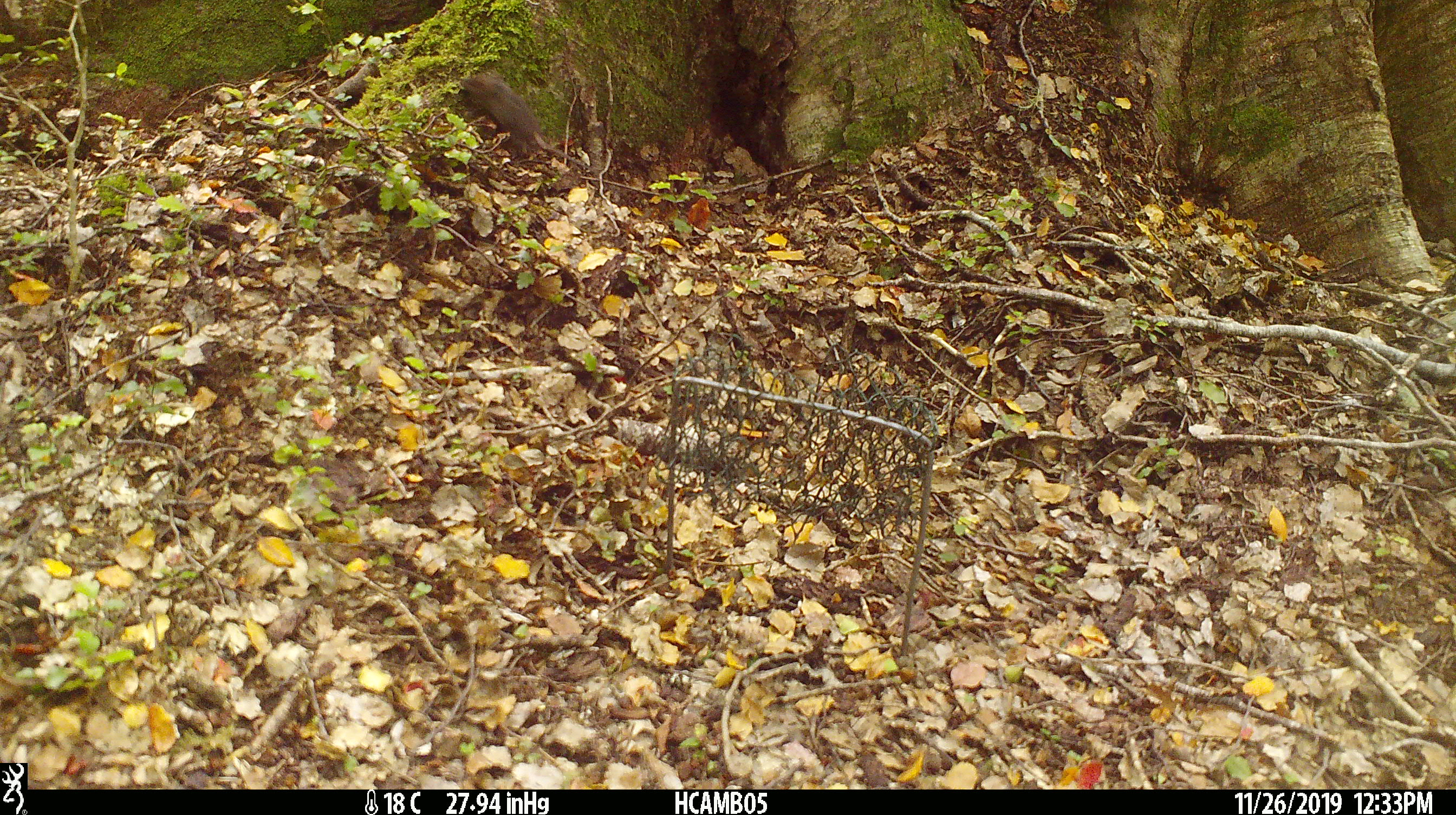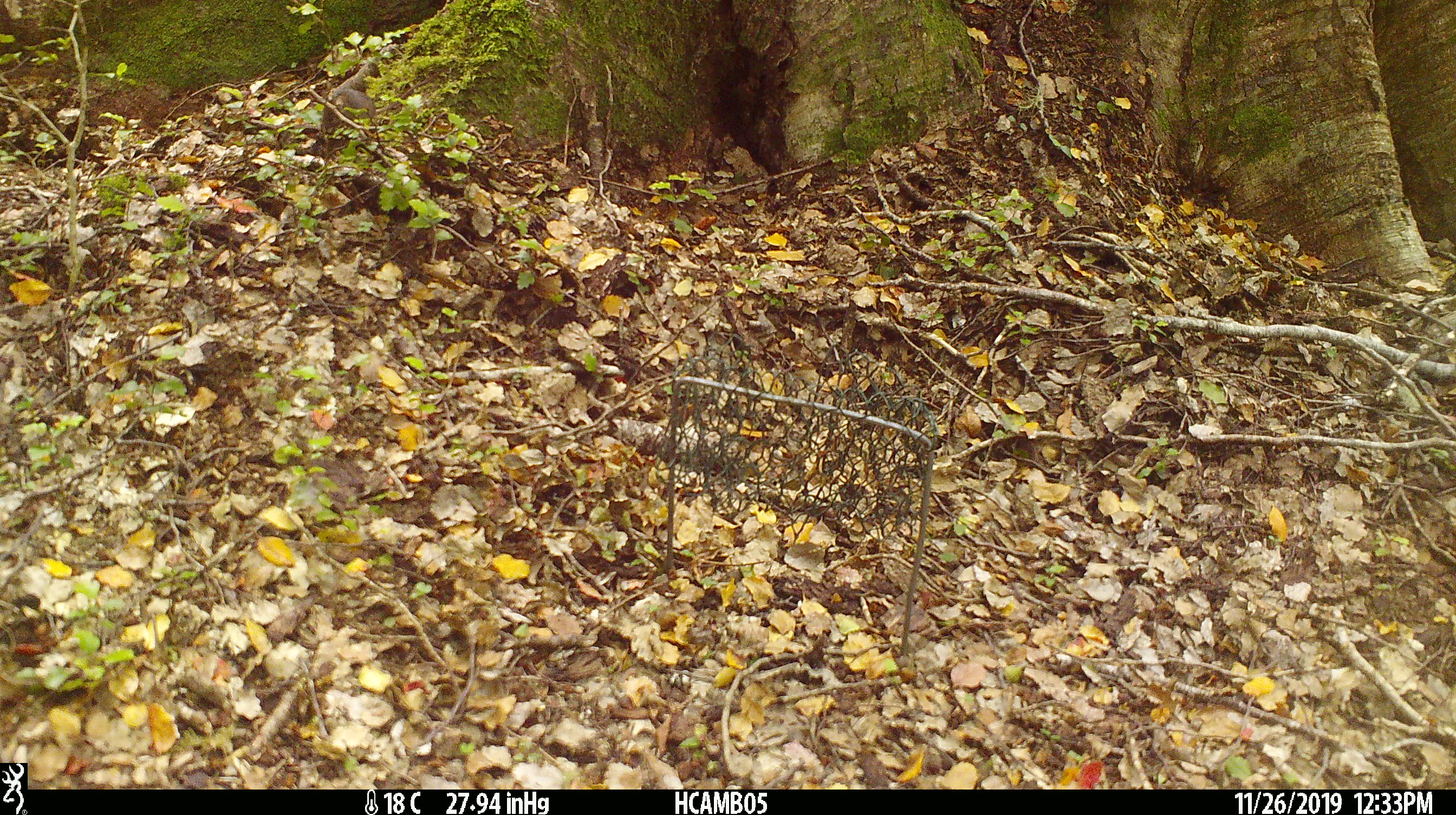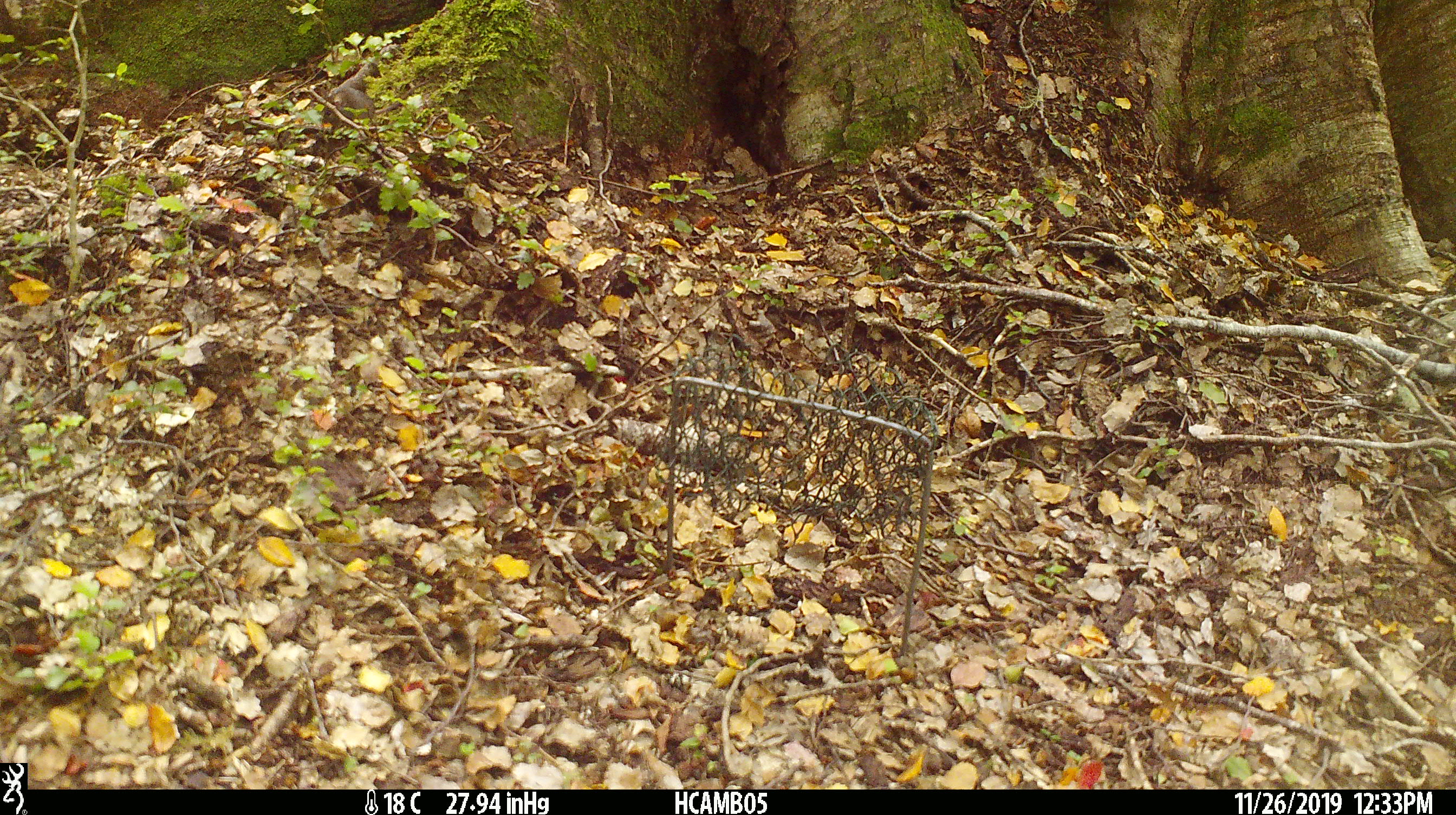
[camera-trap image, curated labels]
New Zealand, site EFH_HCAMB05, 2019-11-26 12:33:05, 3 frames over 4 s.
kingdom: Animalia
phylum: Chordata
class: Mammalia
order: Rodentia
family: Muridae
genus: Mus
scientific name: Mus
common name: mouse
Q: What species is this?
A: Mouse (Mus).